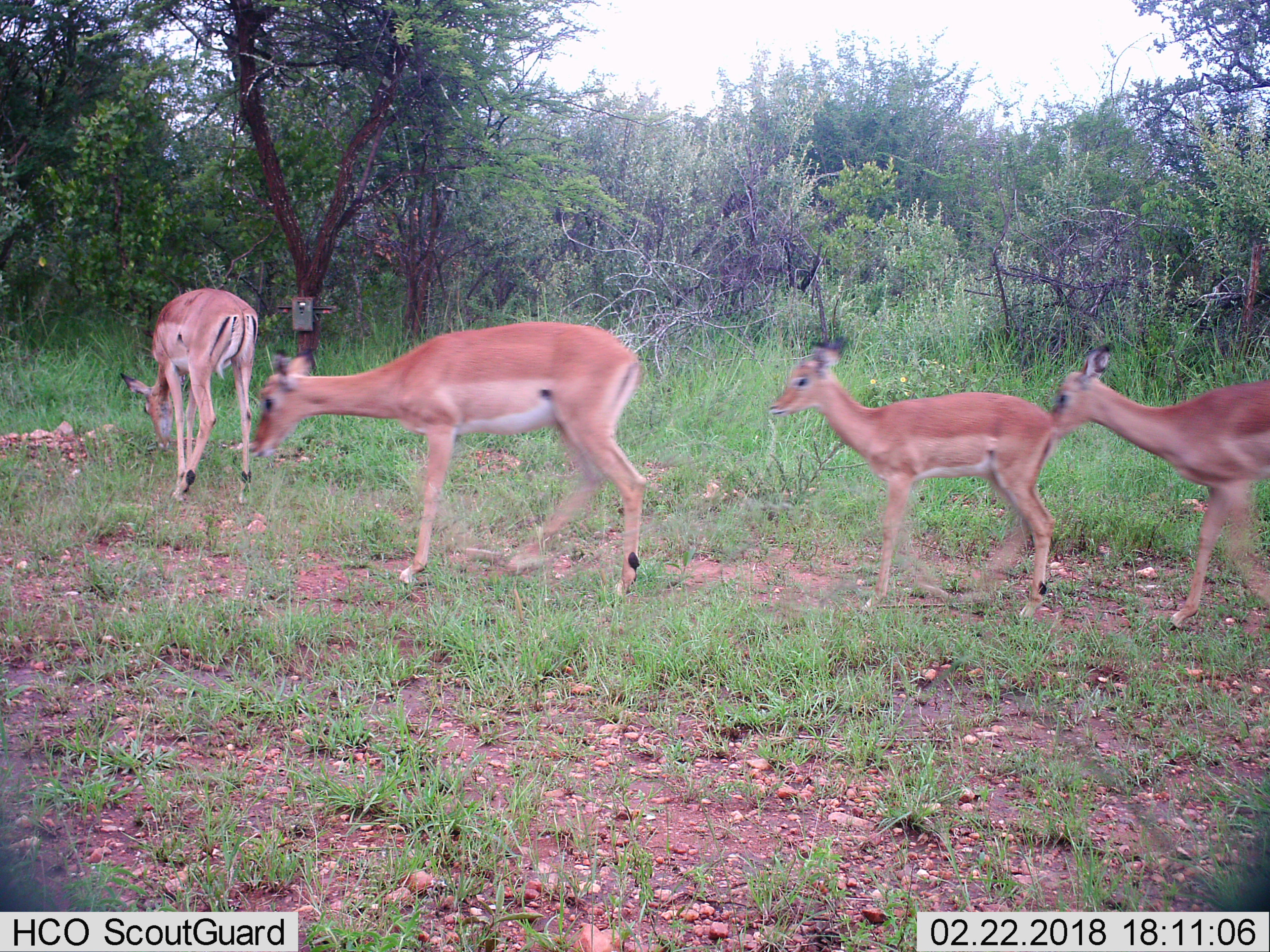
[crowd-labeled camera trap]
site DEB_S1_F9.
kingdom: Animalia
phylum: Chordata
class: Mammalia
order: Artiodactyla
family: Bovidae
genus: Aepyceros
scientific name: Aepyceros melampus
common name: impala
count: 4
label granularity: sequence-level